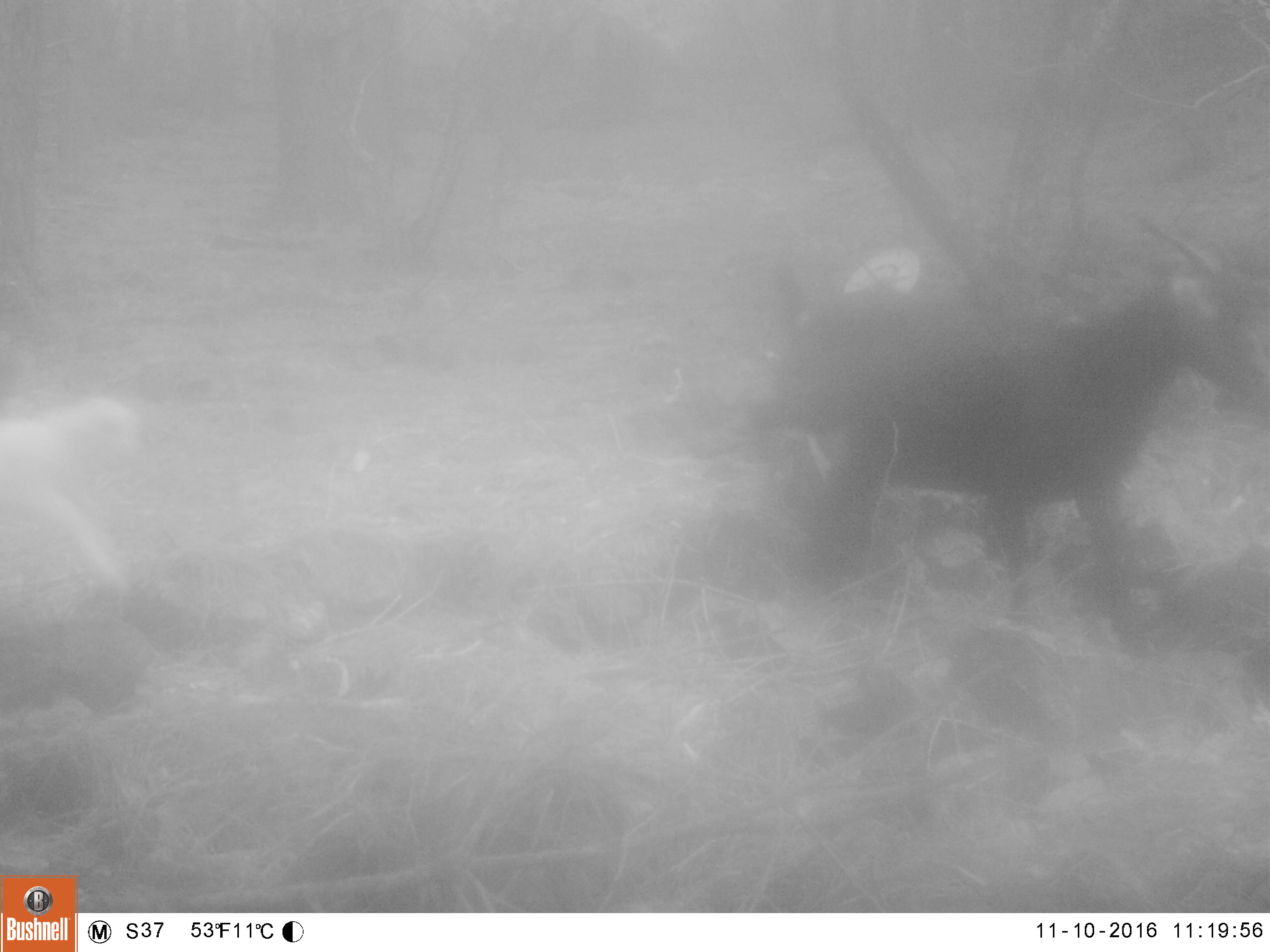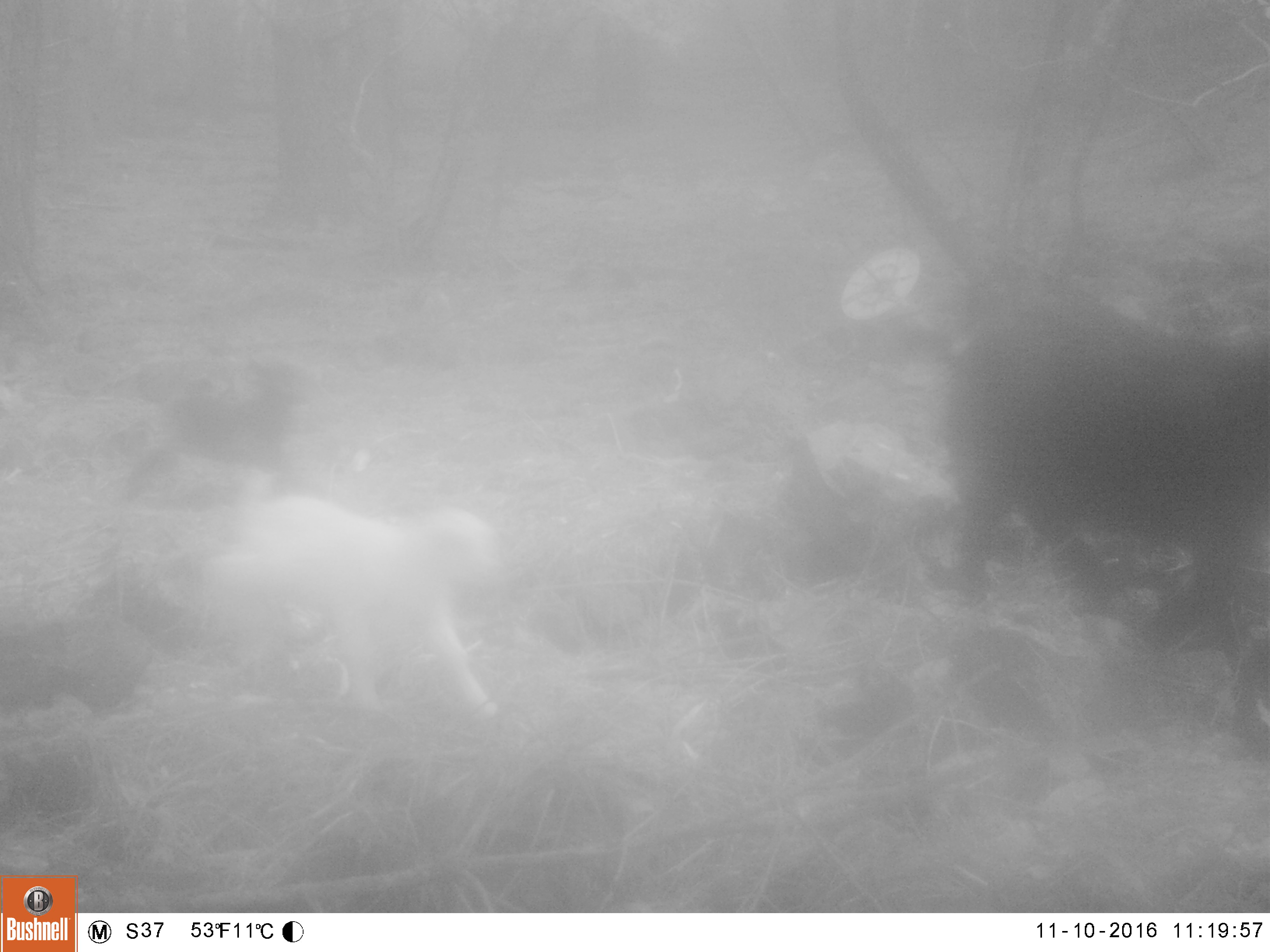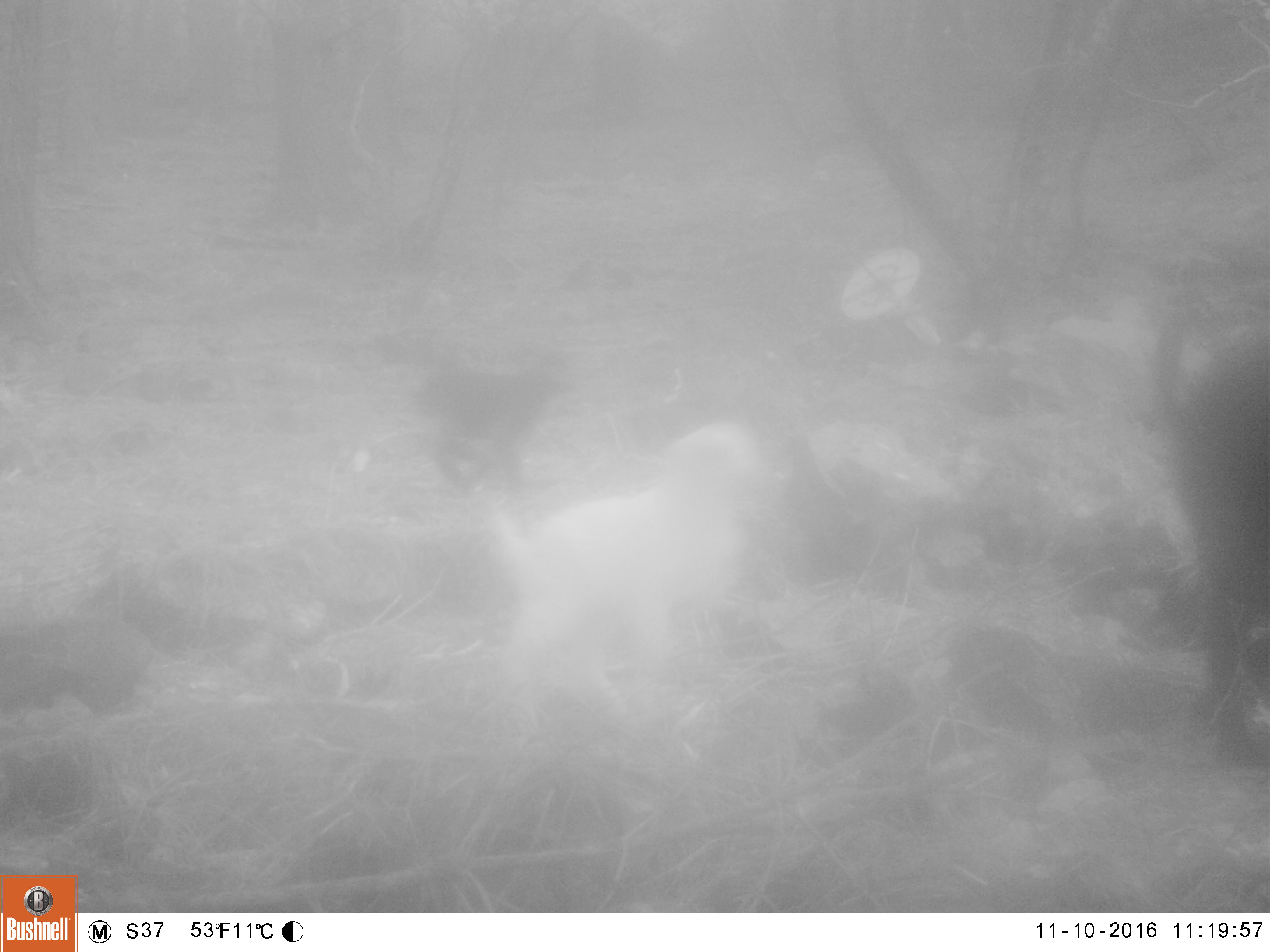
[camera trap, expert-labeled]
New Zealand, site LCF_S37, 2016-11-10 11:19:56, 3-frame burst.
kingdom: Animalia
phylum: Chordata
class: Mammalia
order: Artiodactyla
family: Bovidae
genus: Capra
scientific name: Capra hircus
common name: goat